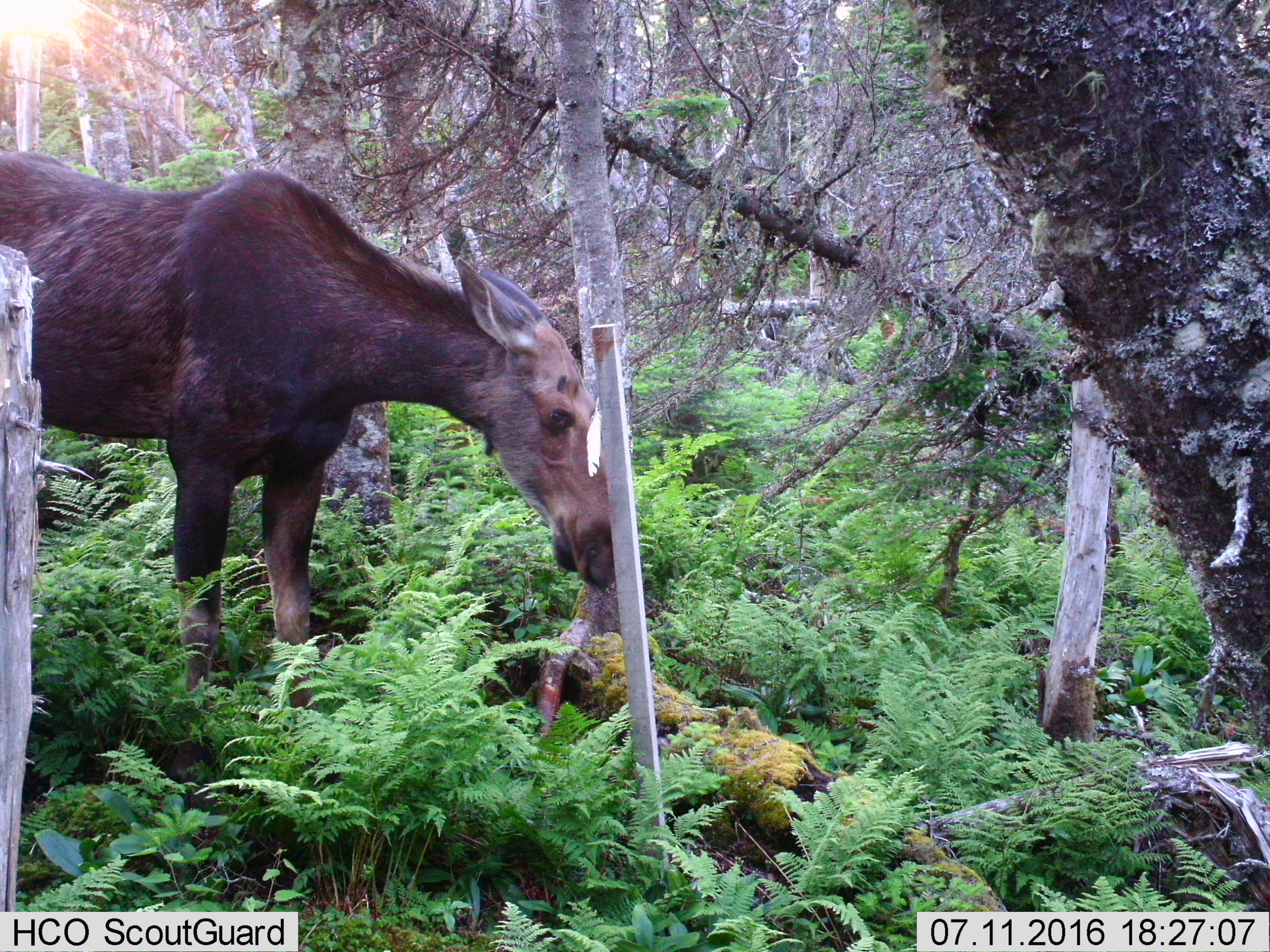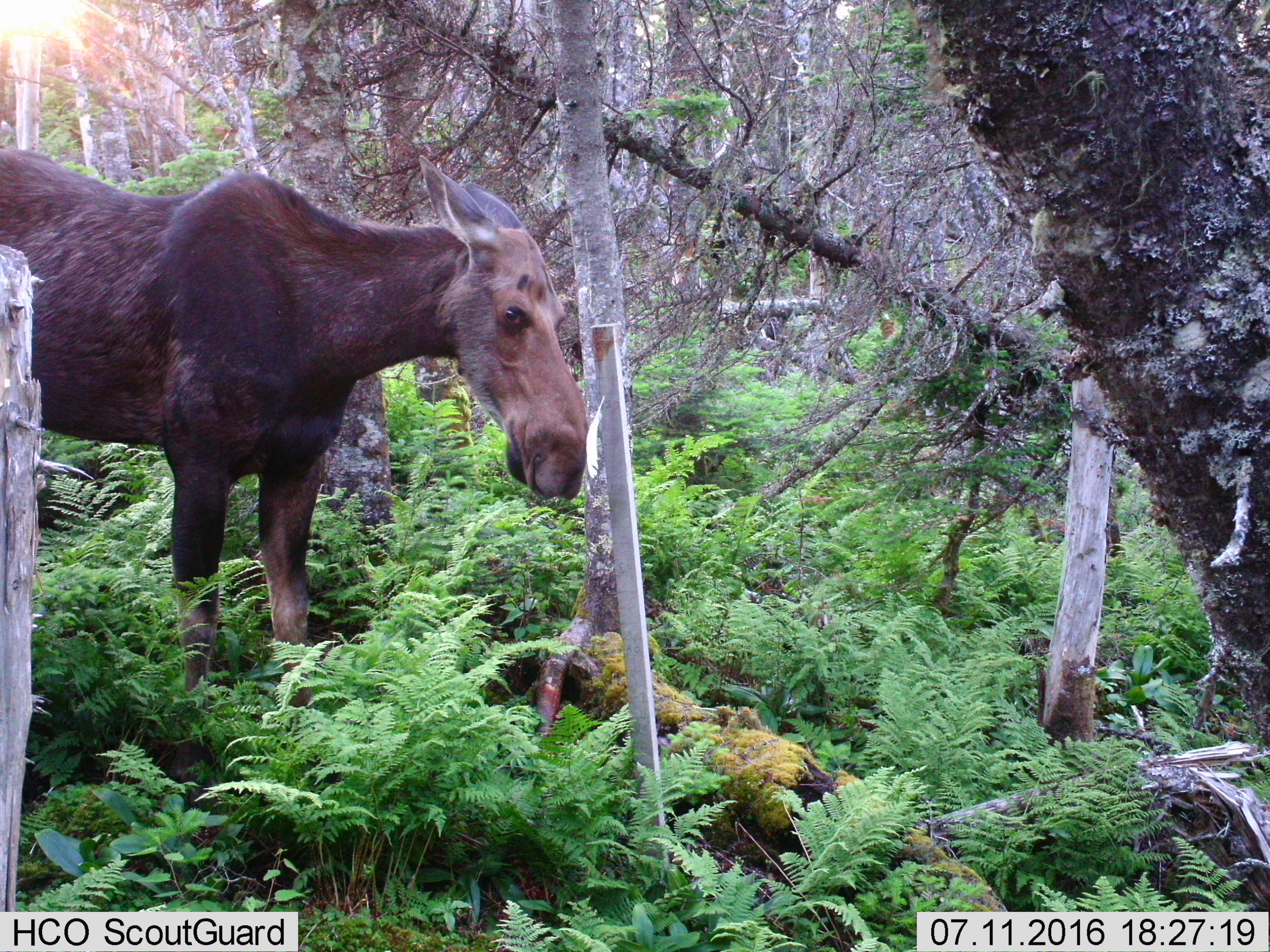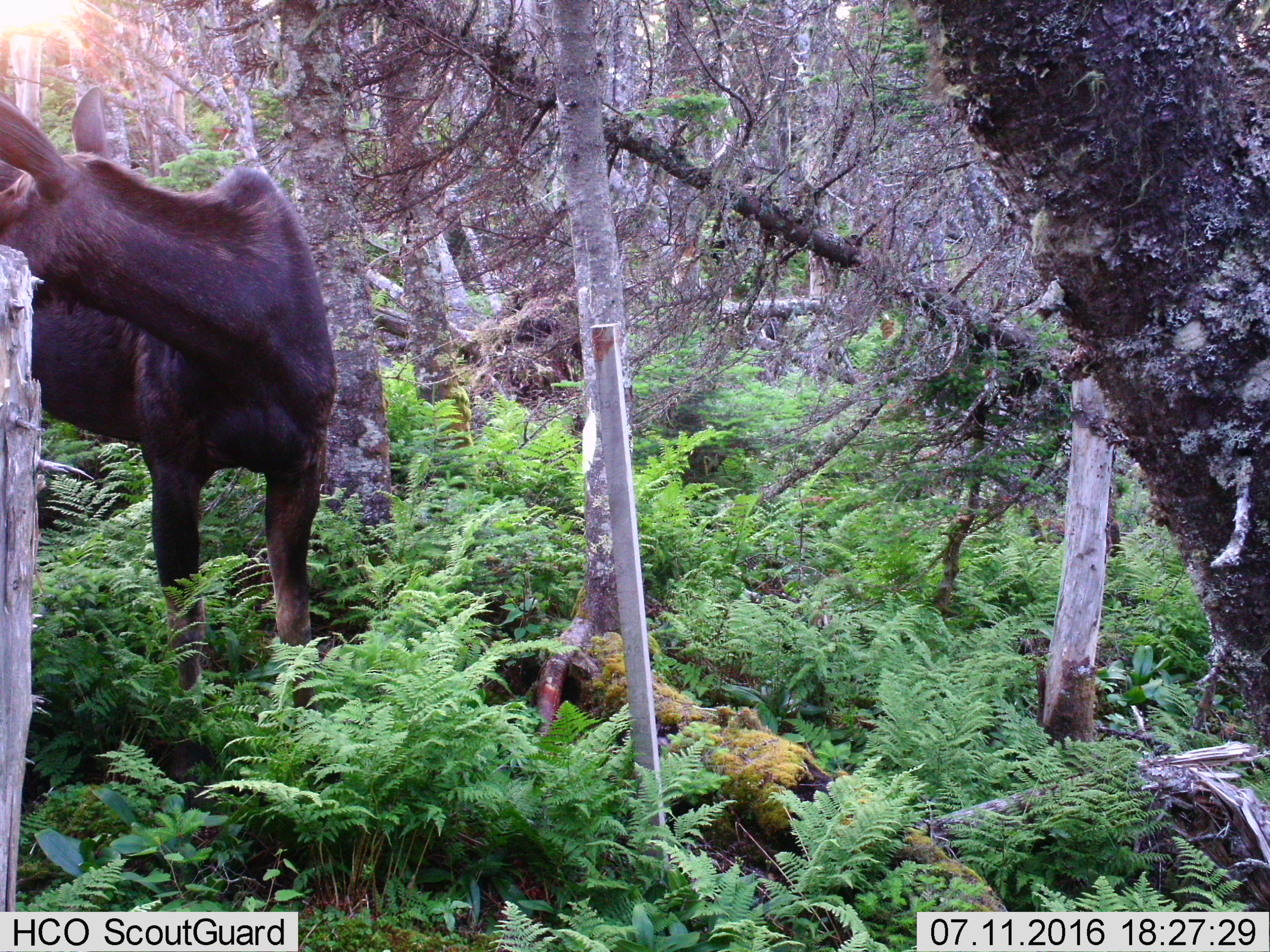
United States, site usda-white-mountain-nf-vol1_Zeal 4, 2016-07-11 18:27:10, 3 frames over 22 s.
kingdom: Animalia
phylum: Chordata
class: Mammalia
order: Artiodactyla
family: Cervidae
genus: Alces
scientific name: Alces alces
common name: moose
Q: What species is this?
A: Moose (Alces alces).